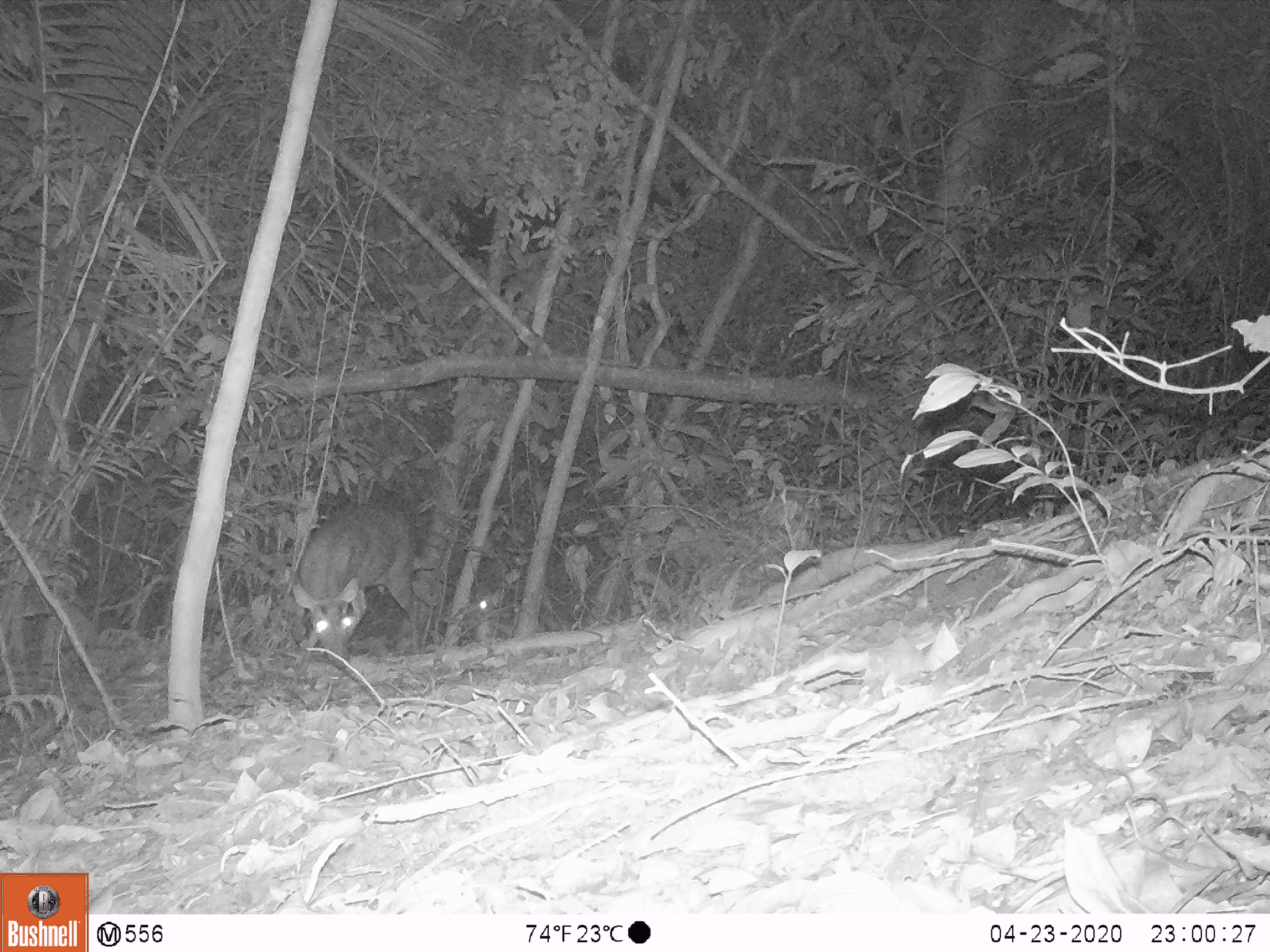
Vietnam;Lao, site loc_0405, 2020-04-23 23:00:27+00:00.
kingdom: Animalia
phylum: Chordata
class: Mammalia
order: Artiodactyla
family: Cervidae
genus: Muntiacus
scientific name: Muntiacus rooseveltorum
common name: roosevelt's muntjac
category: roosevelts muntjac group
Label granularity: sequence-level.